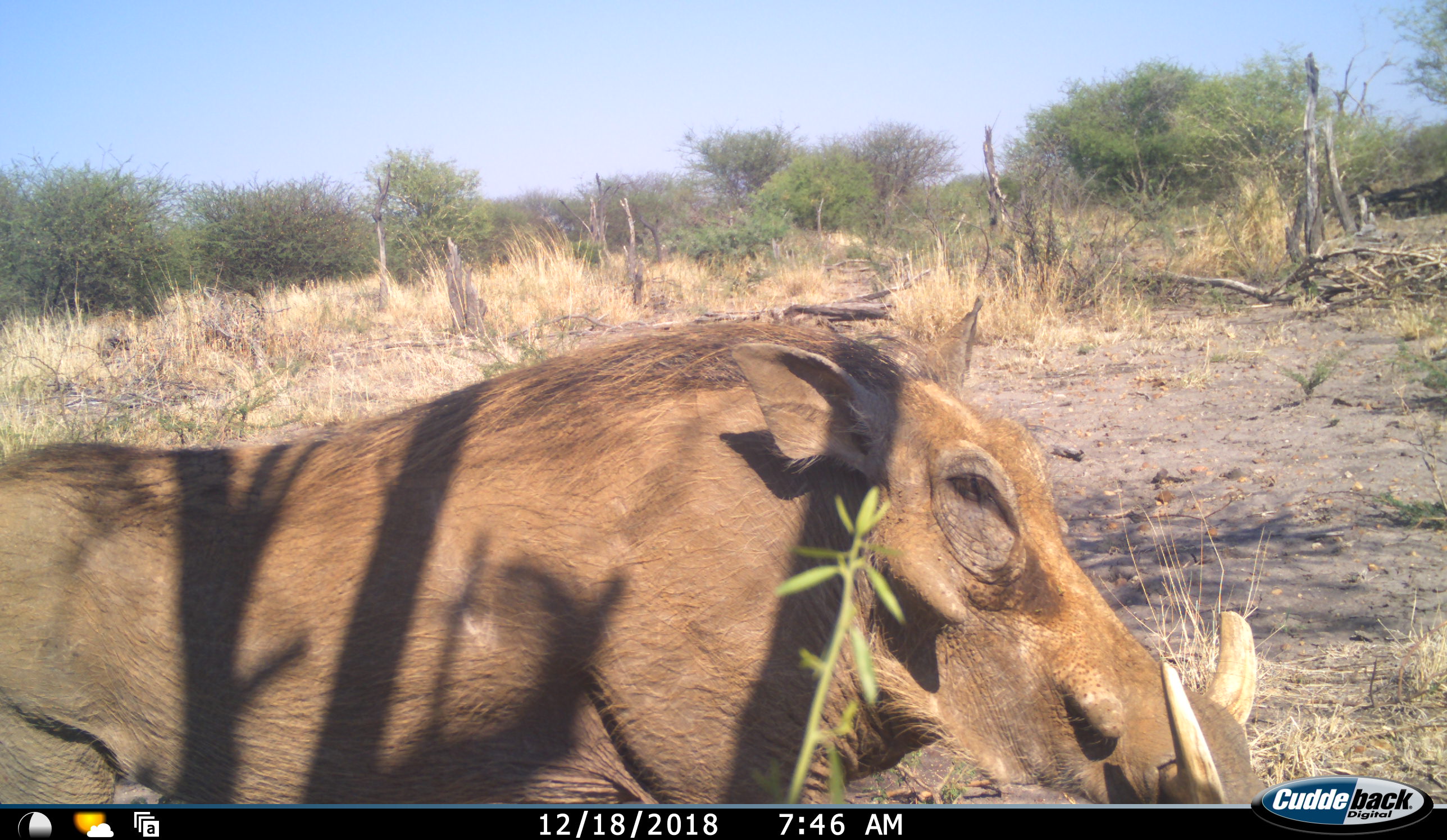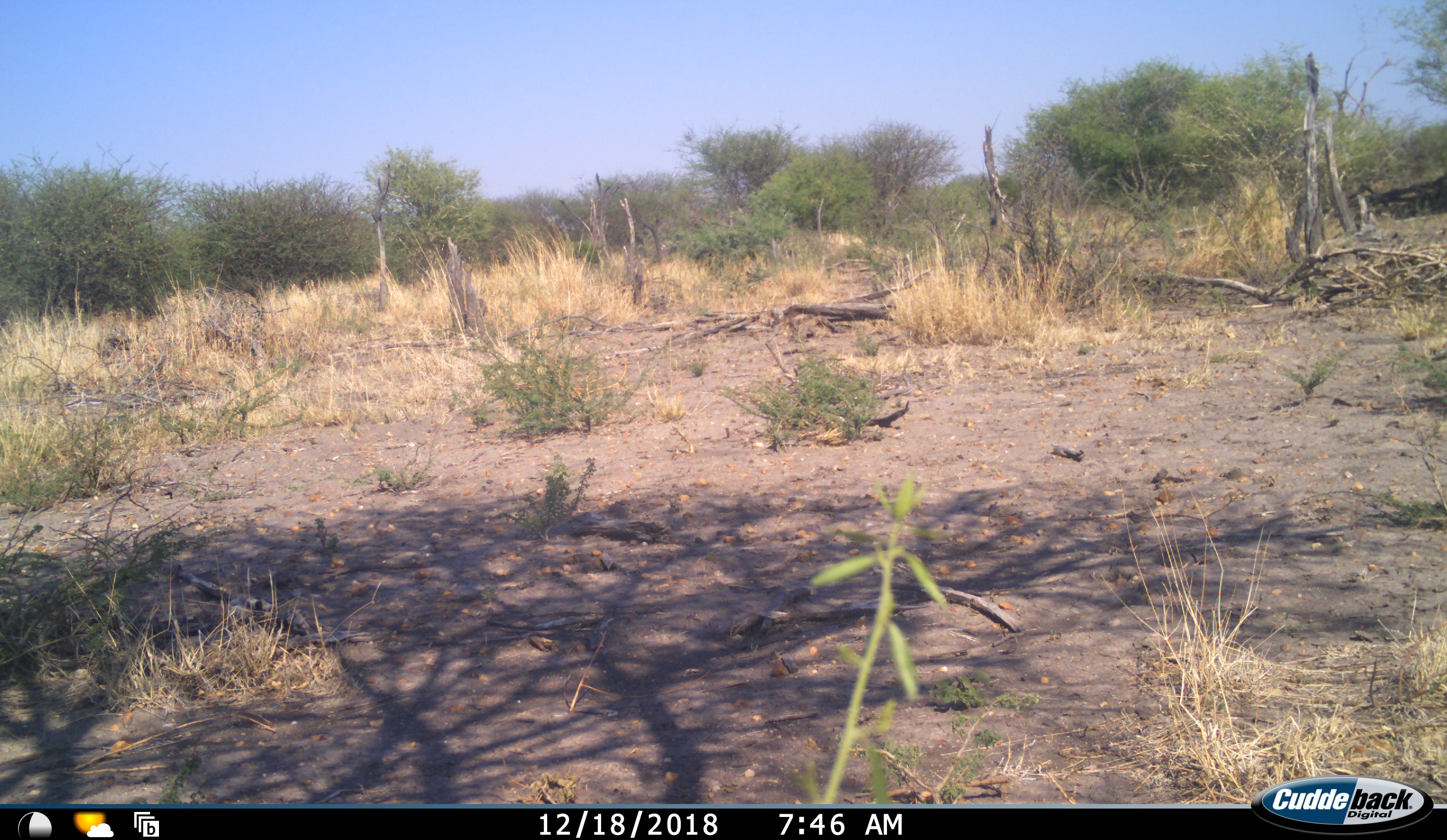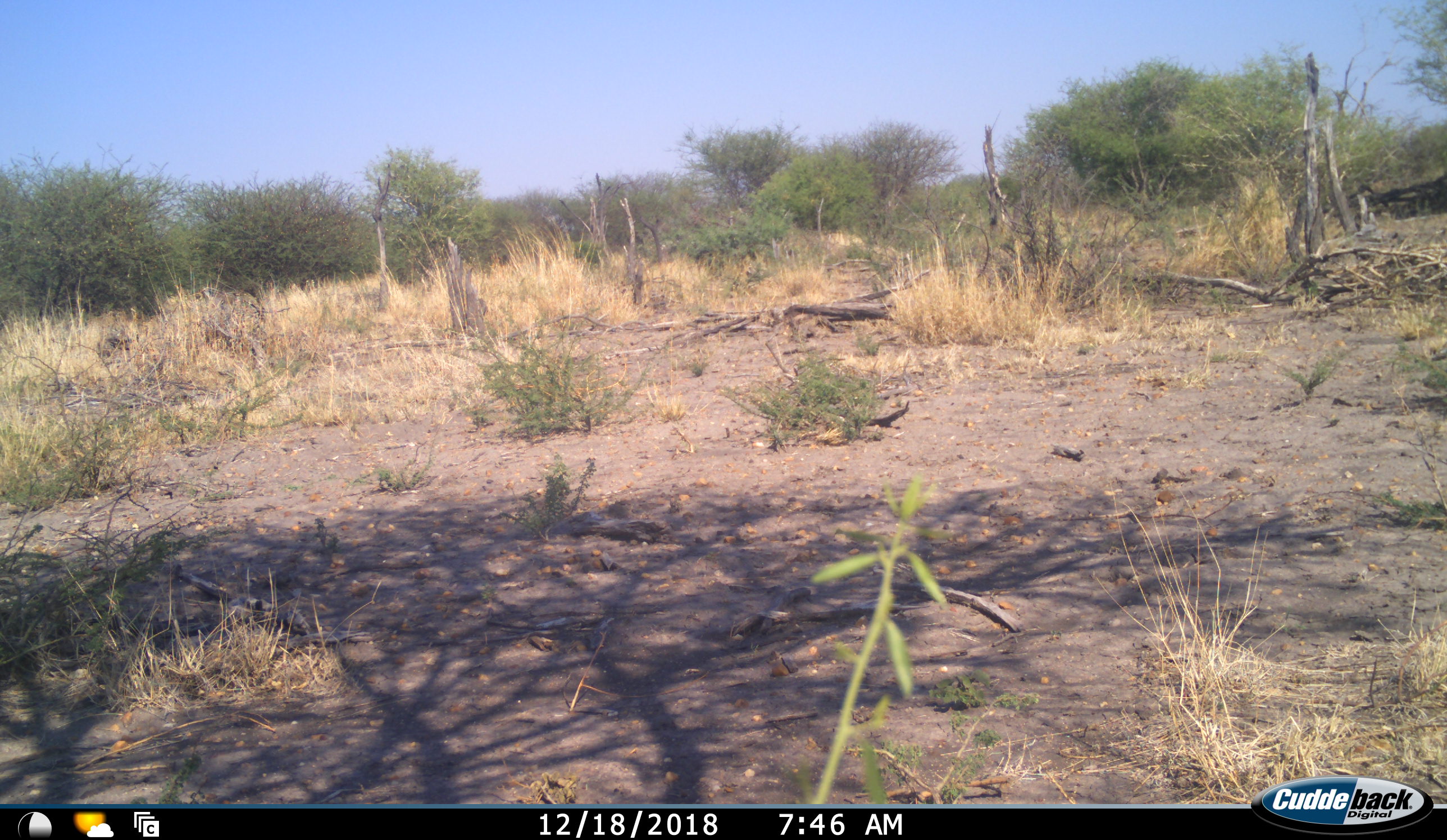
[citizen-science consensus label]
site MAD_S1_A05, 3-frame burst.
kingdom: Animalia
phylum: Chordata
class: Mammalia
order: Artiodactyla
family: Suidae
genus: Phacochoerus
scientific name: Phacochoerus africanus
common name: warthog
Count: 1.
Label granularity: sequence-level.